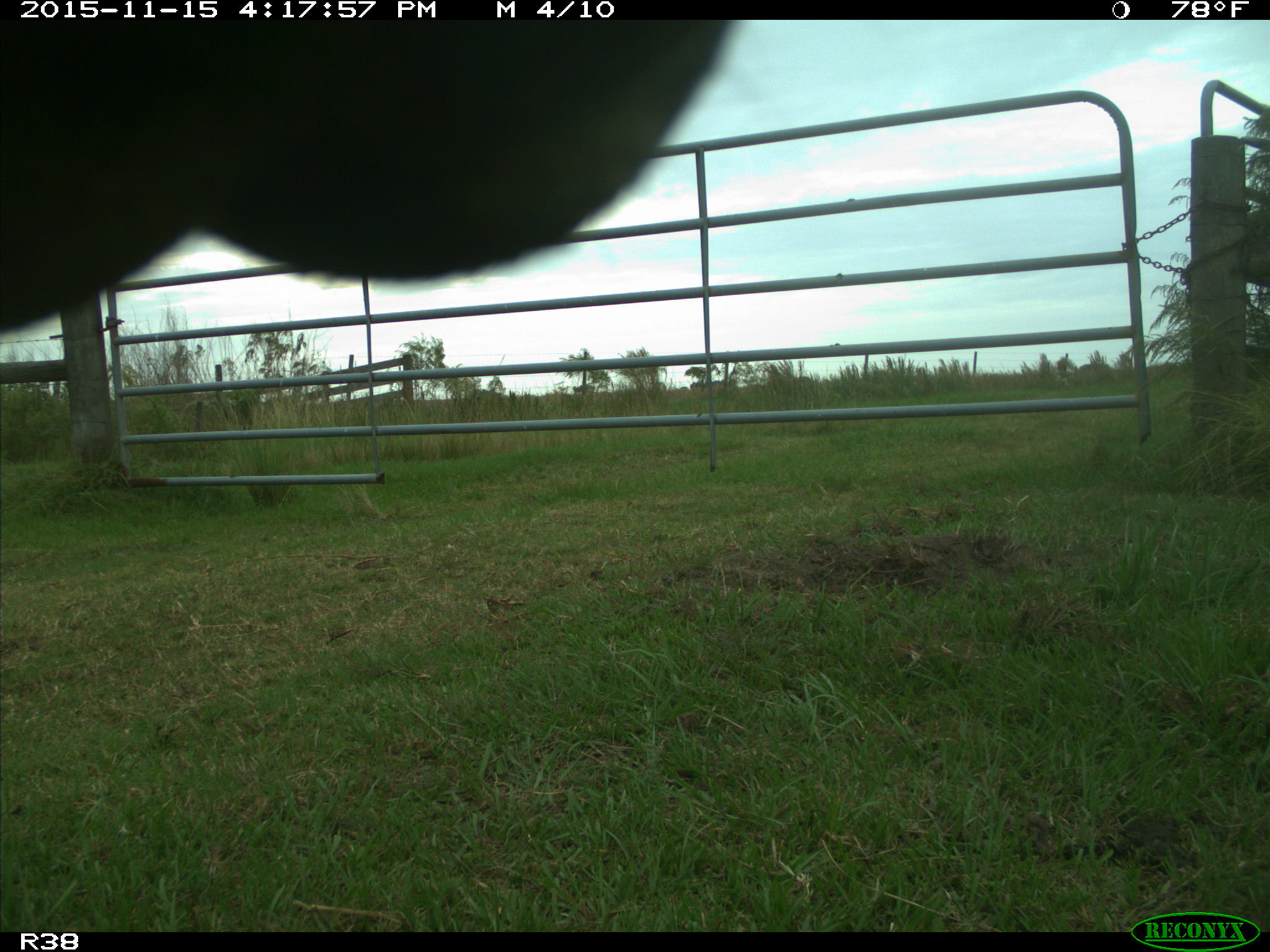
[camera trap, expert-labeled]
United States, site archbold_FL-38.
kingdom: Animalia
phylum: Chordata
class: Mammalia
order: Artiodactyla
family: Bovidae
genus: Bos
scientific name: Bos taurus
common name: domestic cow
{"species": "Bos taurus (domestic cow)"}